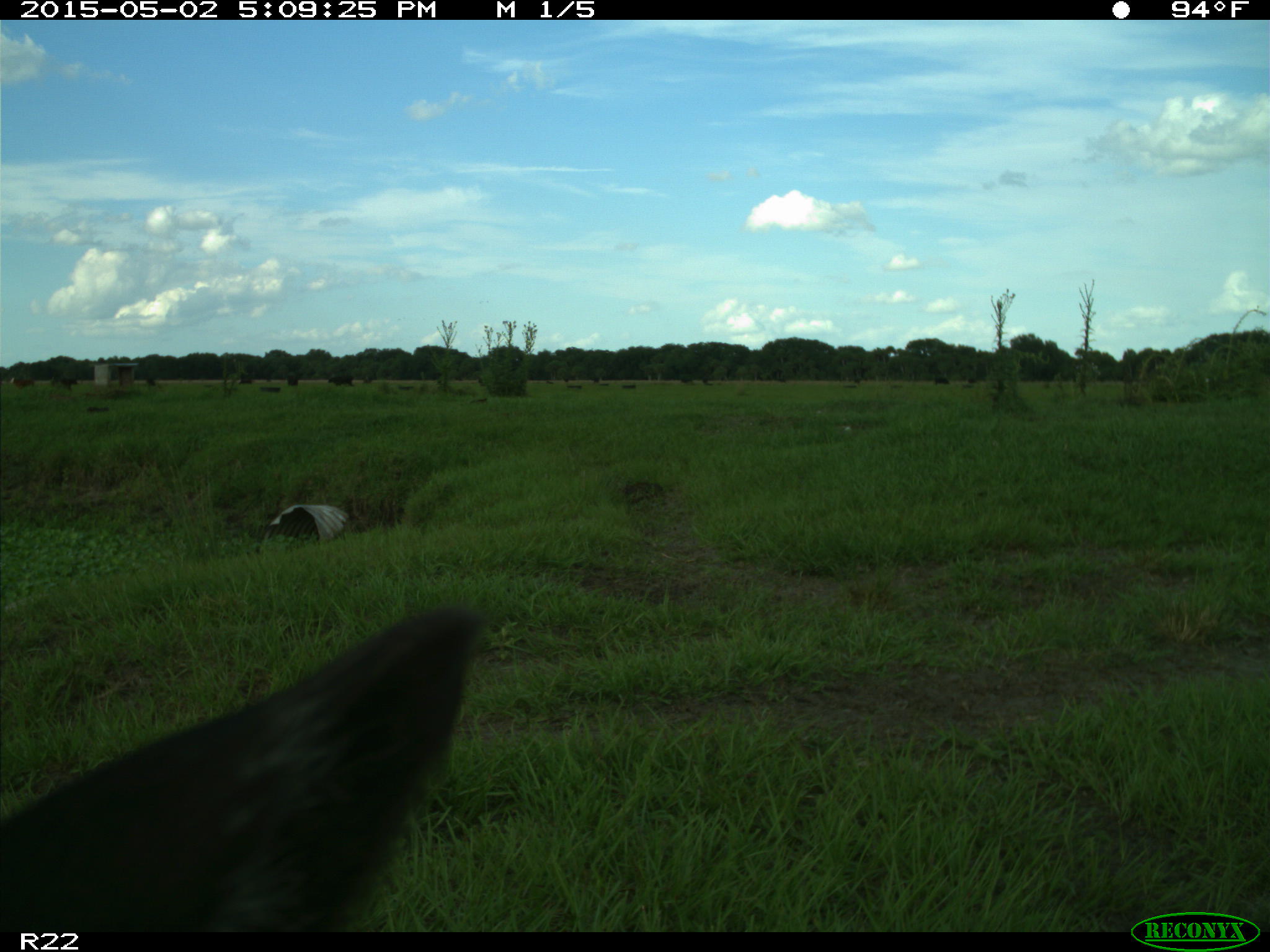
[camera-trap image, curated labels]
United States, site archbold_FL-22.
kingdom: Animalia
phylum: Chordata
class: Mammalia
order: Artiodactyla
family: Bovidae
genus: Bos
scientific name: Bos taurus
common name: domestic cow